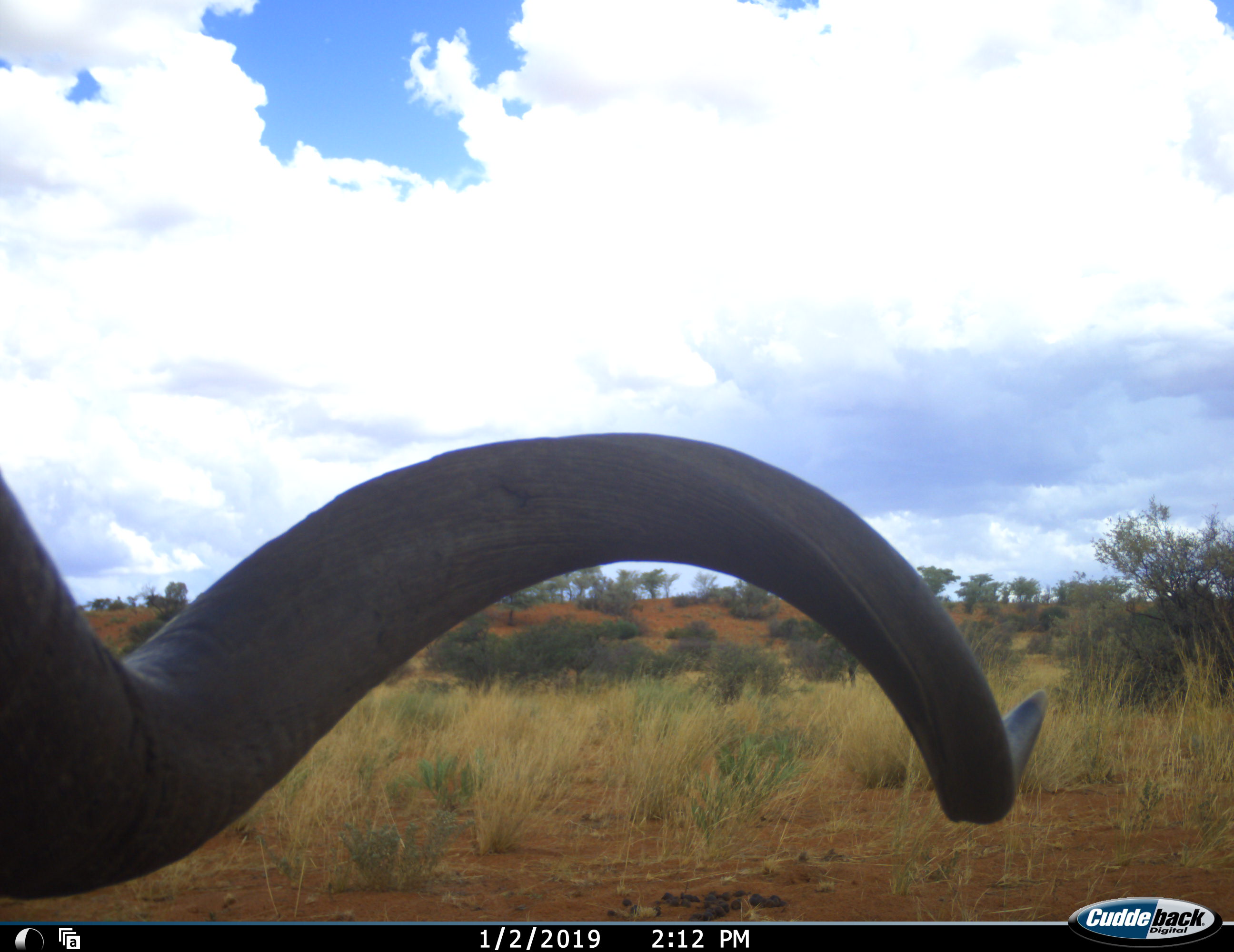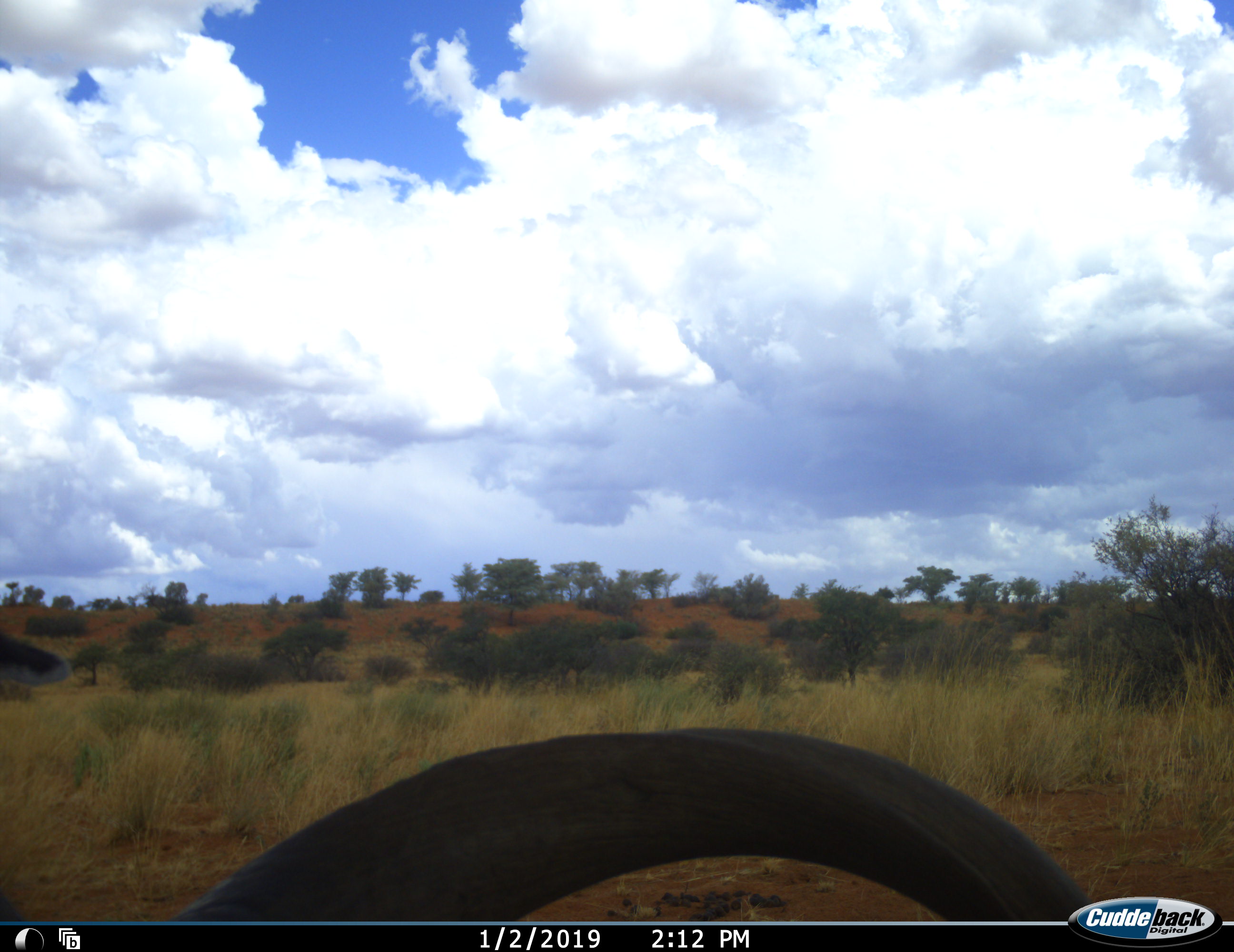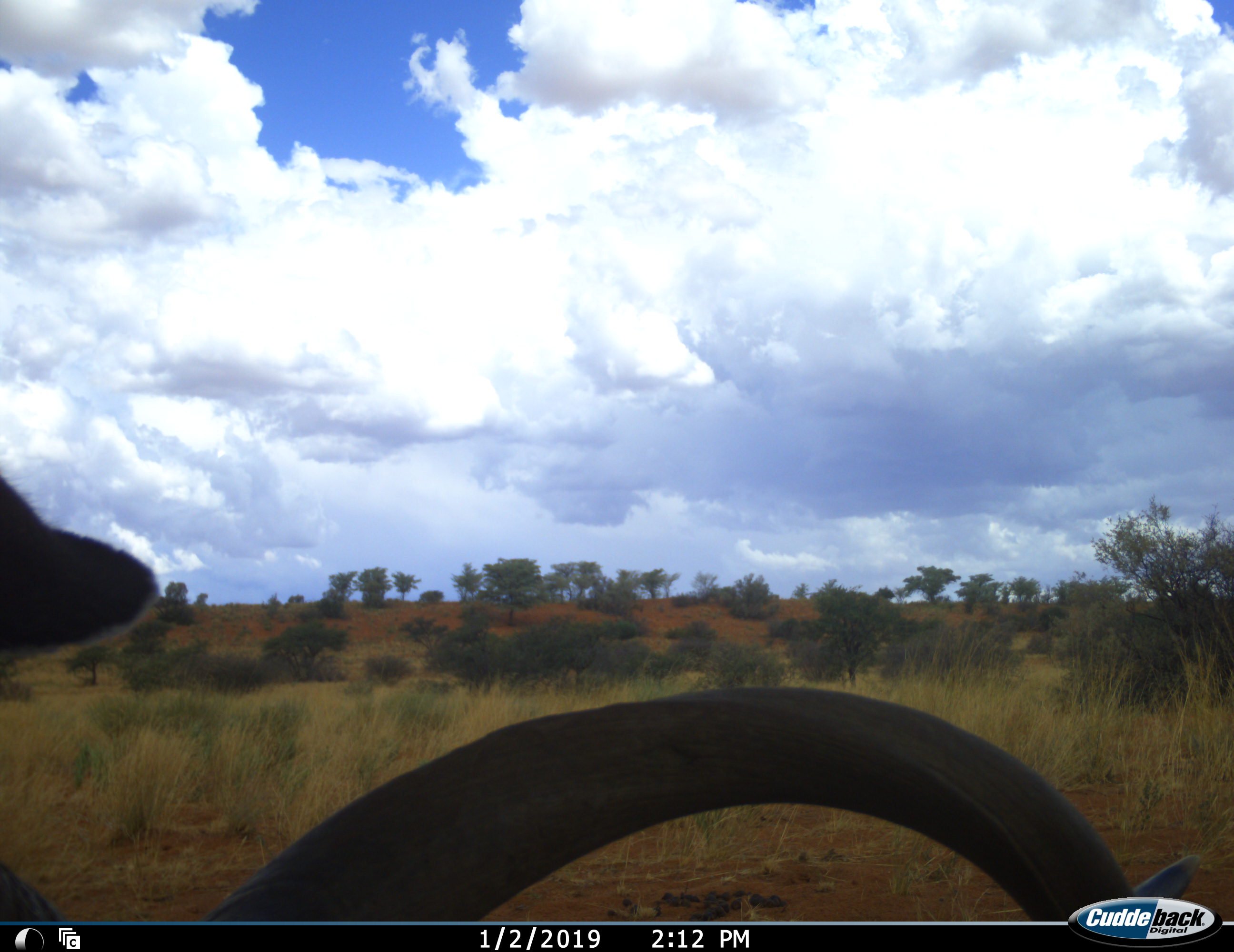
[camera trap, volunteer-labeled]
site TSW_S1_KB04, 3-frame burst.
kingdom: Animalia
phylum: Chordata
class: Mammalia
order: Artiodactyla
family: Bovidae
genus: Tragelaphus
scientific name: Tragelaphus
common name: kudu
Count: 1.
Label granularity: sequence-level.